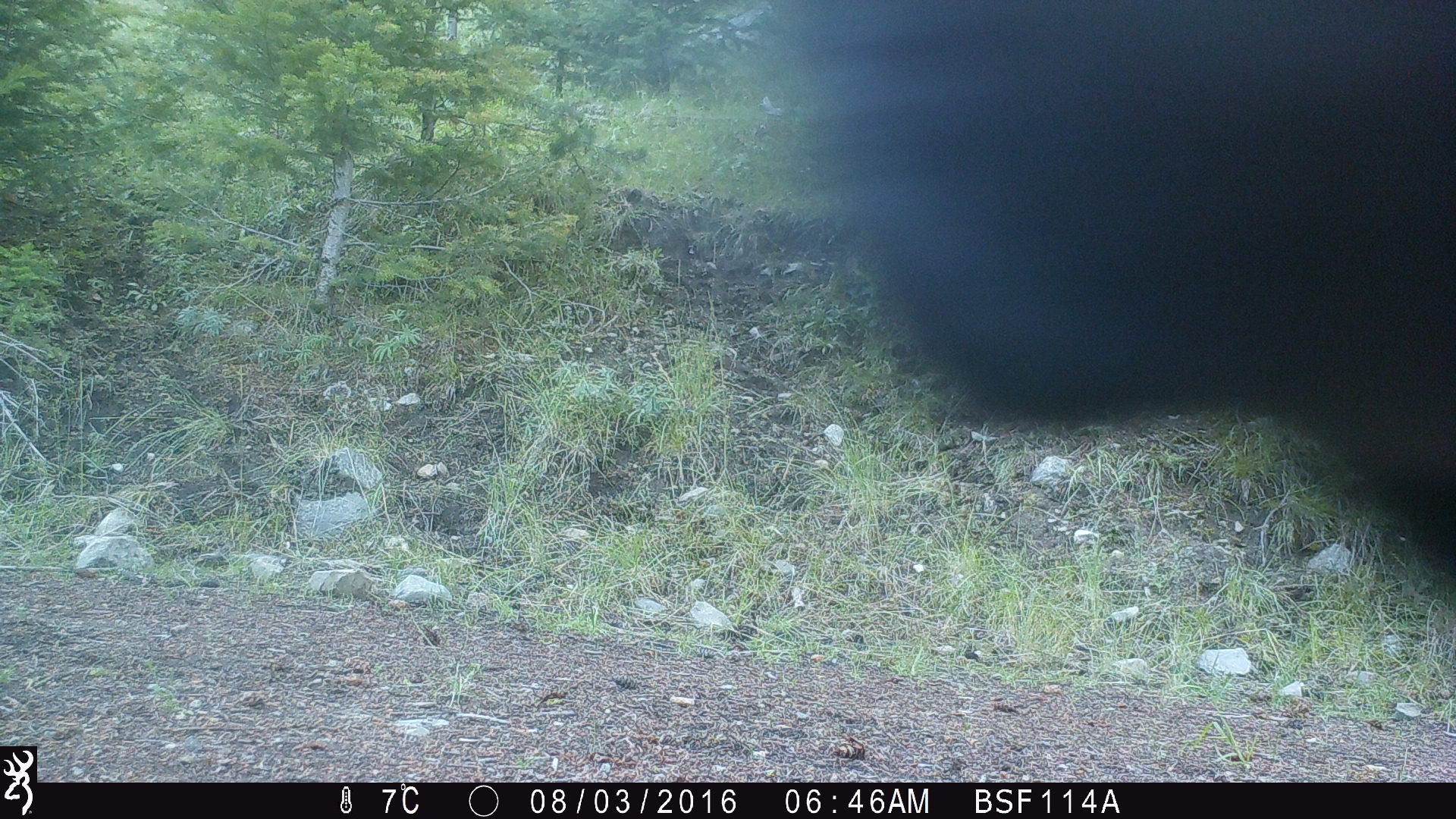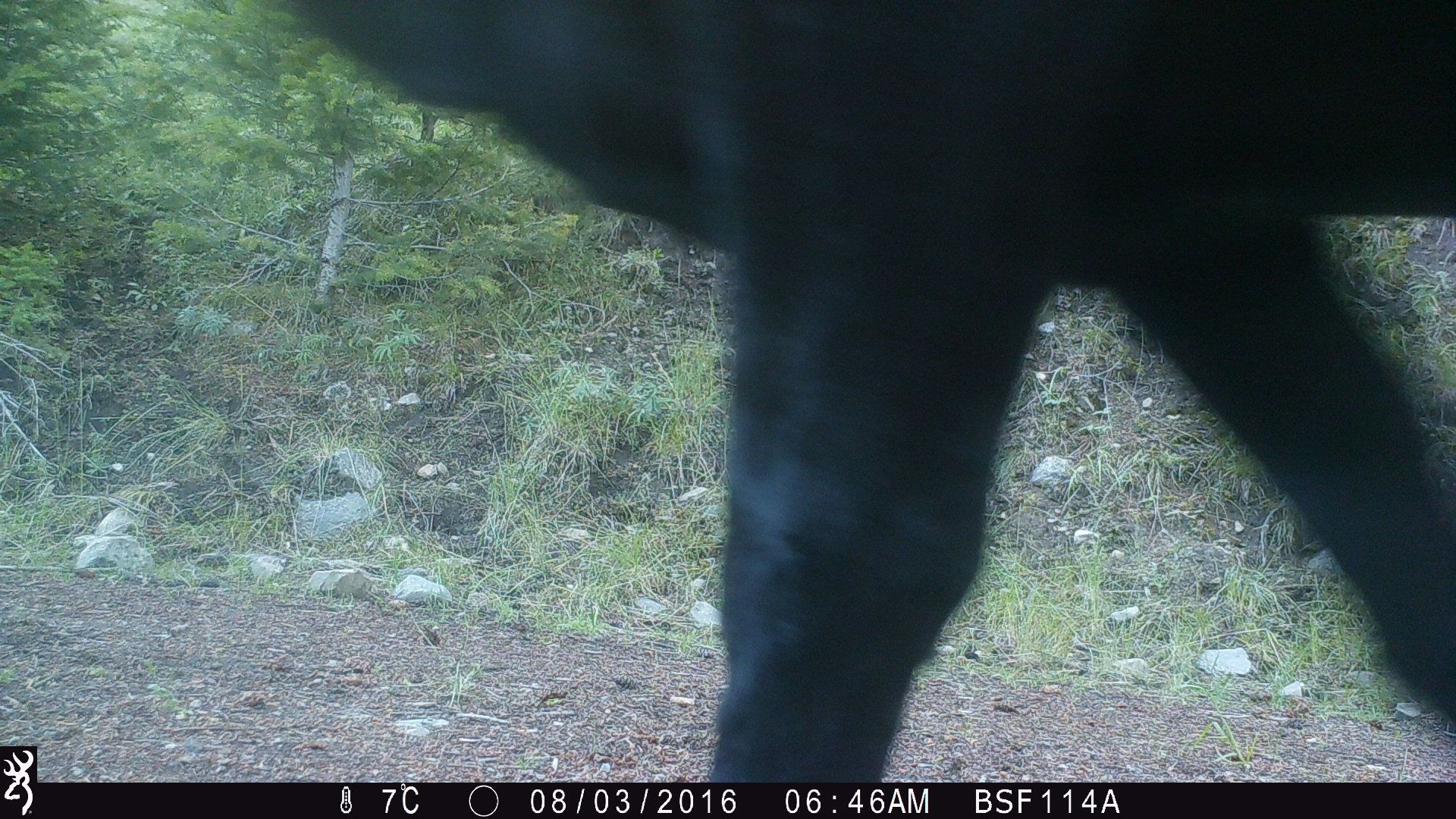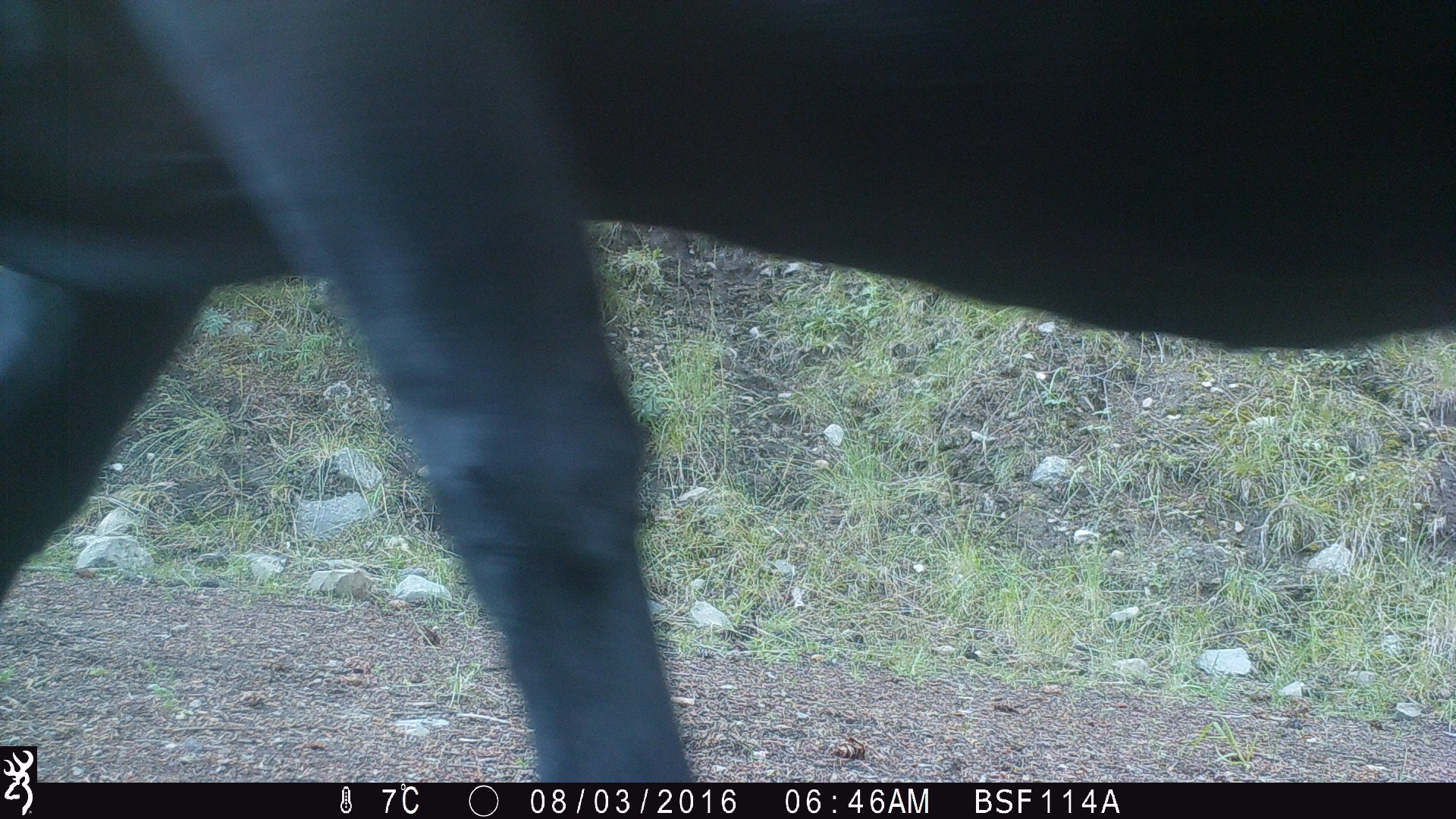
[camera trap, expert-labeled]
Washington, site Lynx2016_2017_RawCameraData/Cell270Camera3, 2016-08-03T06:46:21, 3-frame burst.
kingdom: Animalia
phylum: Chordata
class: Mammalia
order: Artiodactyla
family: Bovidae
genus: Bos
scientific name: Bos taurus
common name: domestic cattle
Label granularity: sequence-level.